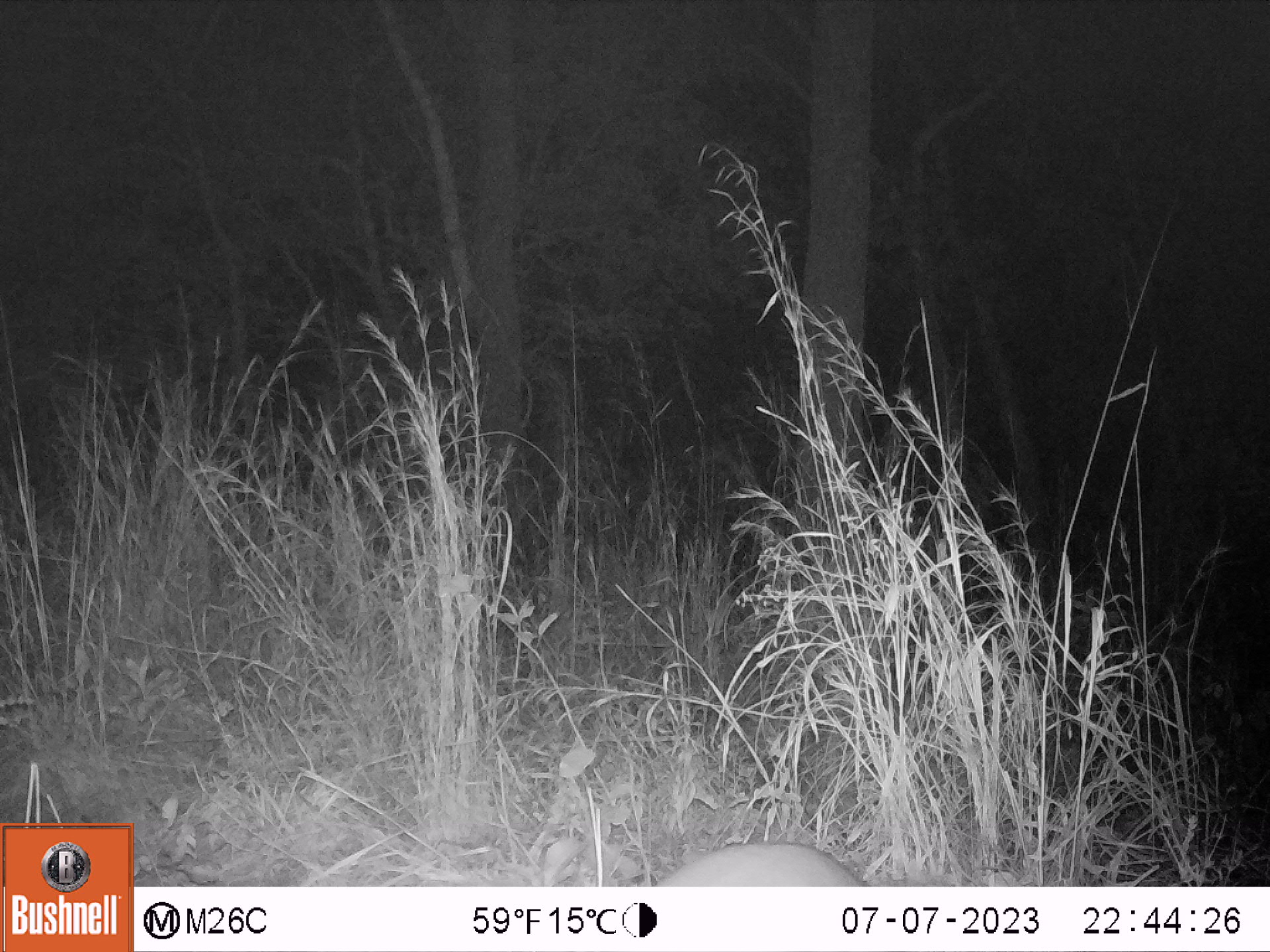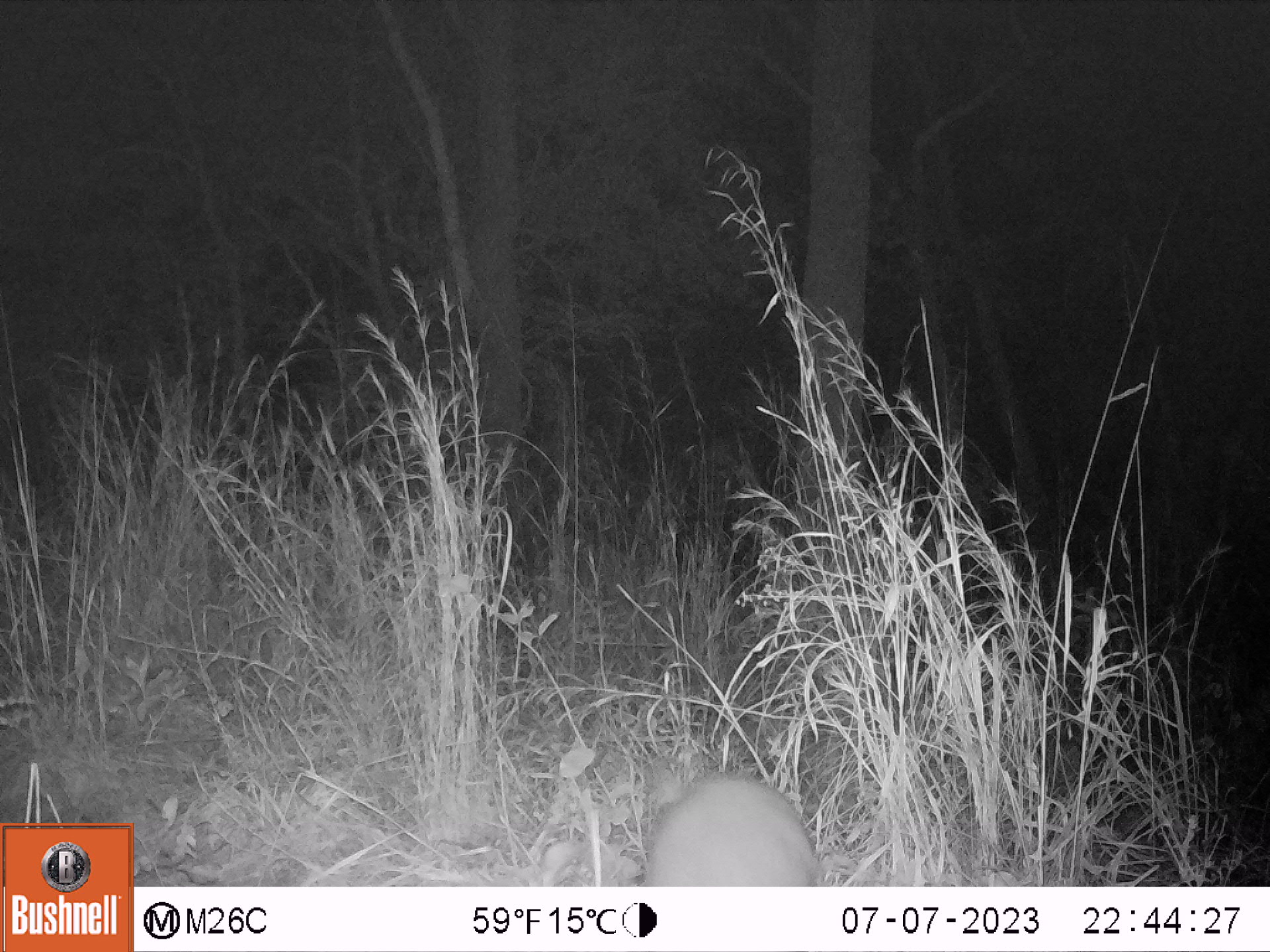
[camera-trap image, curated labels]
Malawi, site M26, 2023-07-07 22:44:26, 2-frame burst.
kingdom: Animalia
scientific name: Animalia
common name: other animal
Other animal (Animalia), count 1.